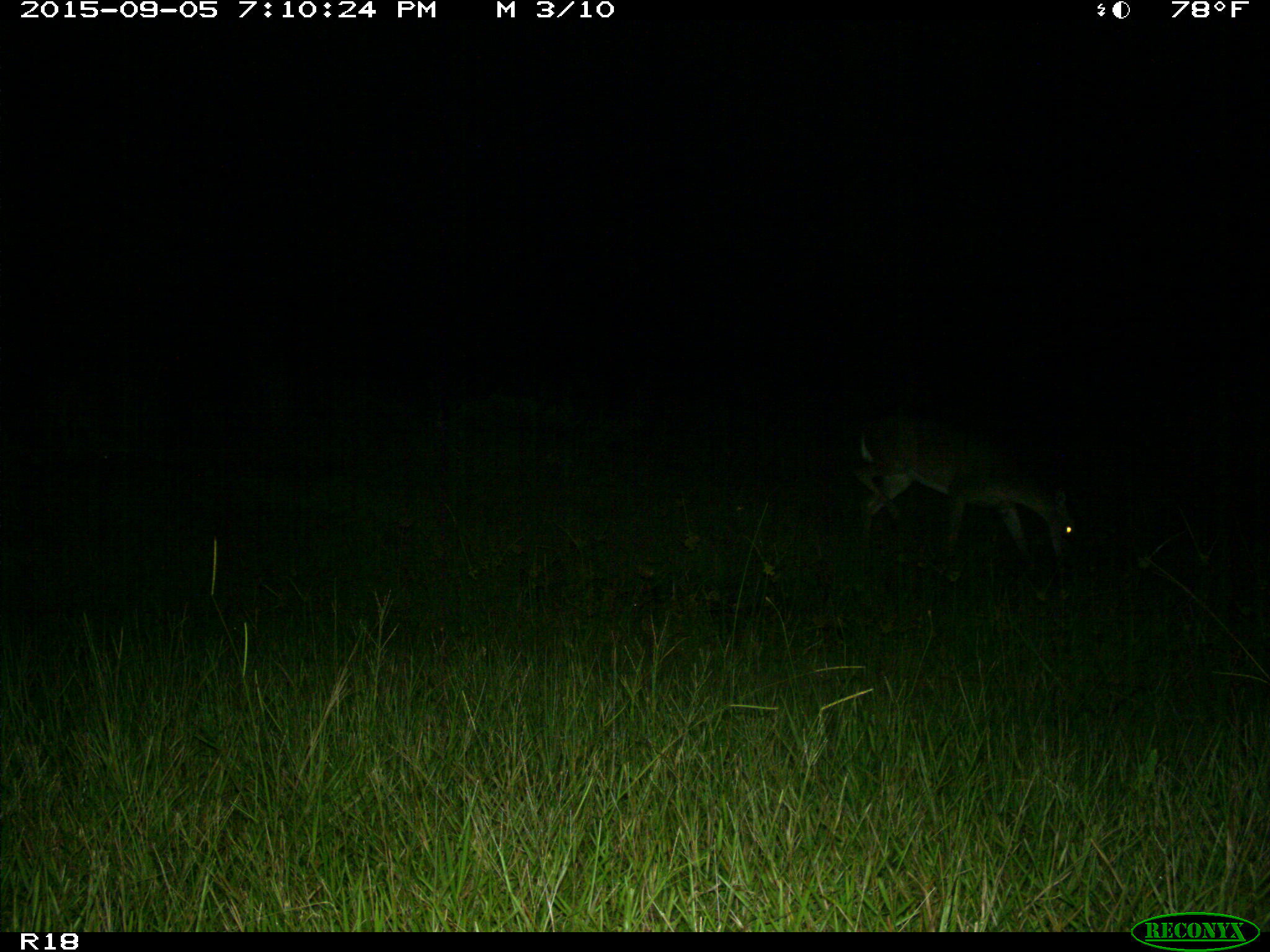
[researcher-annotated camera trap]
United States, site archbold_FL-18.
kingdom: Animalia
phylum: Chordata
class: Mammalia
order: Artiodactyla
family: Cervidae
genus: Odocoileus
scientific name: Odocoileus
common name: deer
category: unidentified deer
Unidentified deer (deer) (Odocoileus).